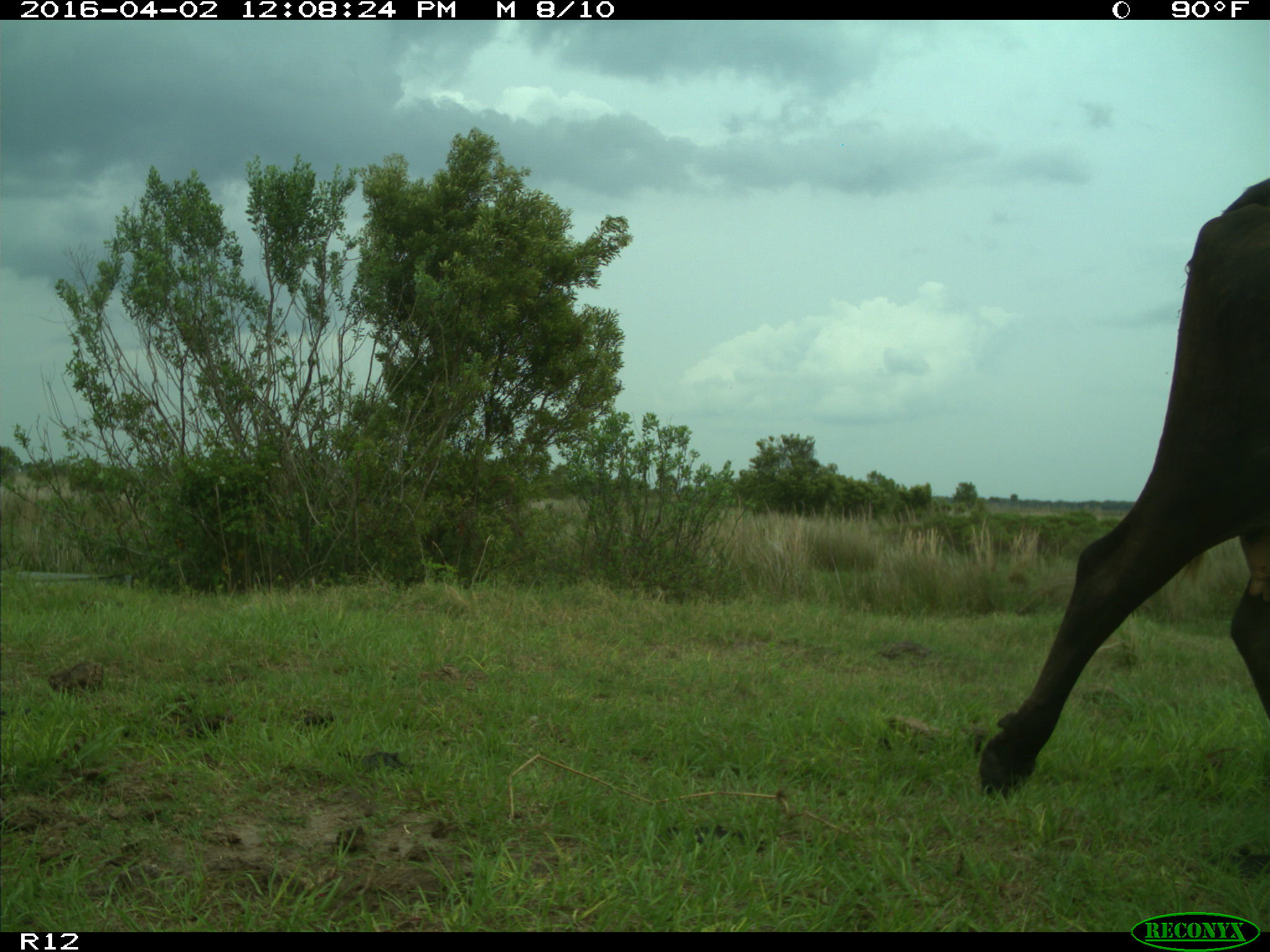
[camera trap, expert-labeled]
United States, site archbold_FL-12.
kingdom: Animalia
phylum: Chordata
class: Mammalia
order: Artiodactyla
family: Bovidae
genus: Bos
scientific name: Bos taurus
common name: domestic cow